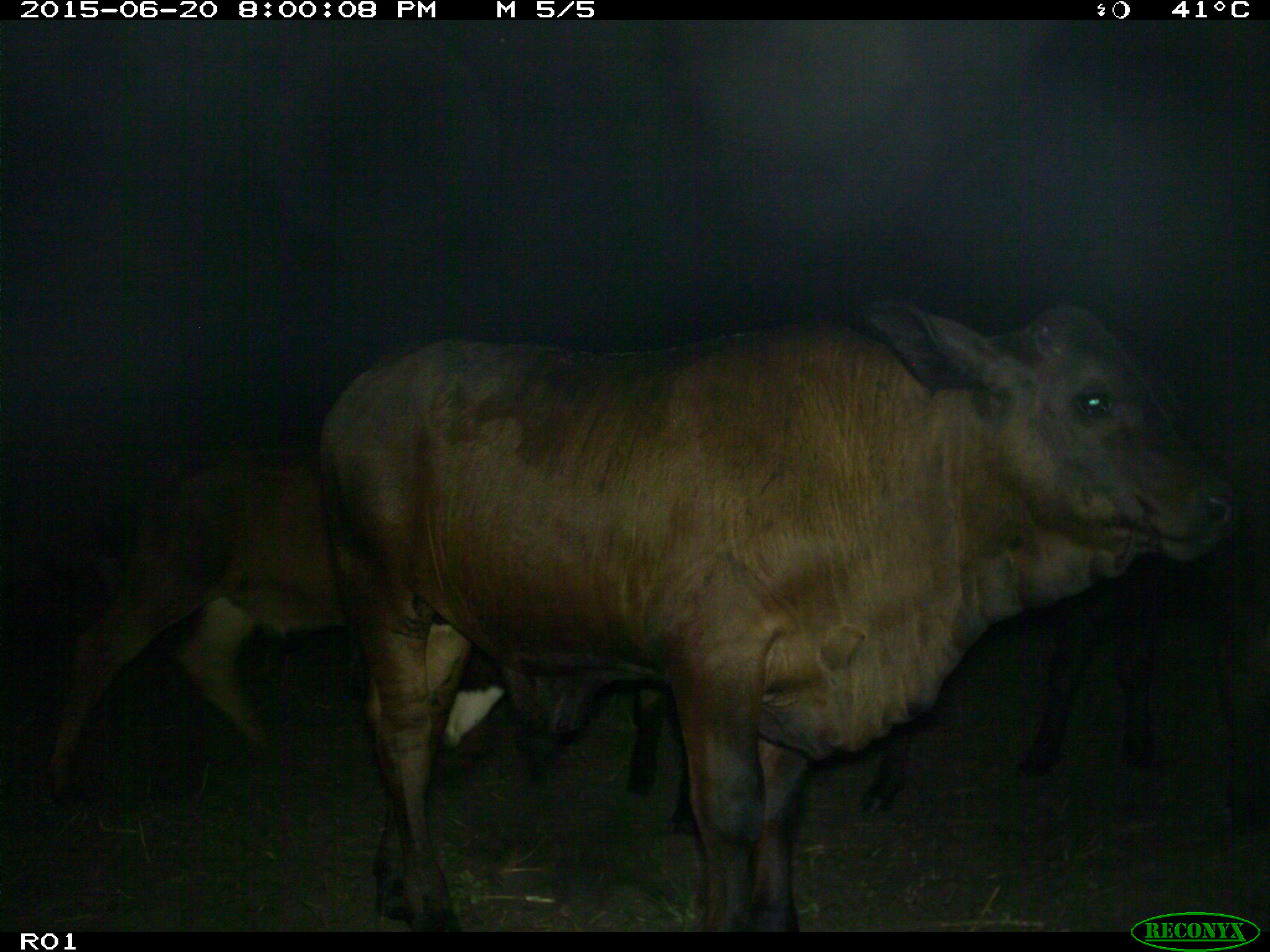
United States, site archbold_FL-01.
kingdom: Animalia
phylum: Chordata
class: Mammalia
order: Artiodactyla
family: Bovidae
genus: Bos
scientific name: Bos taurus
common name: domestic cow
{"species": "Bos taurus (domestic cow)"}